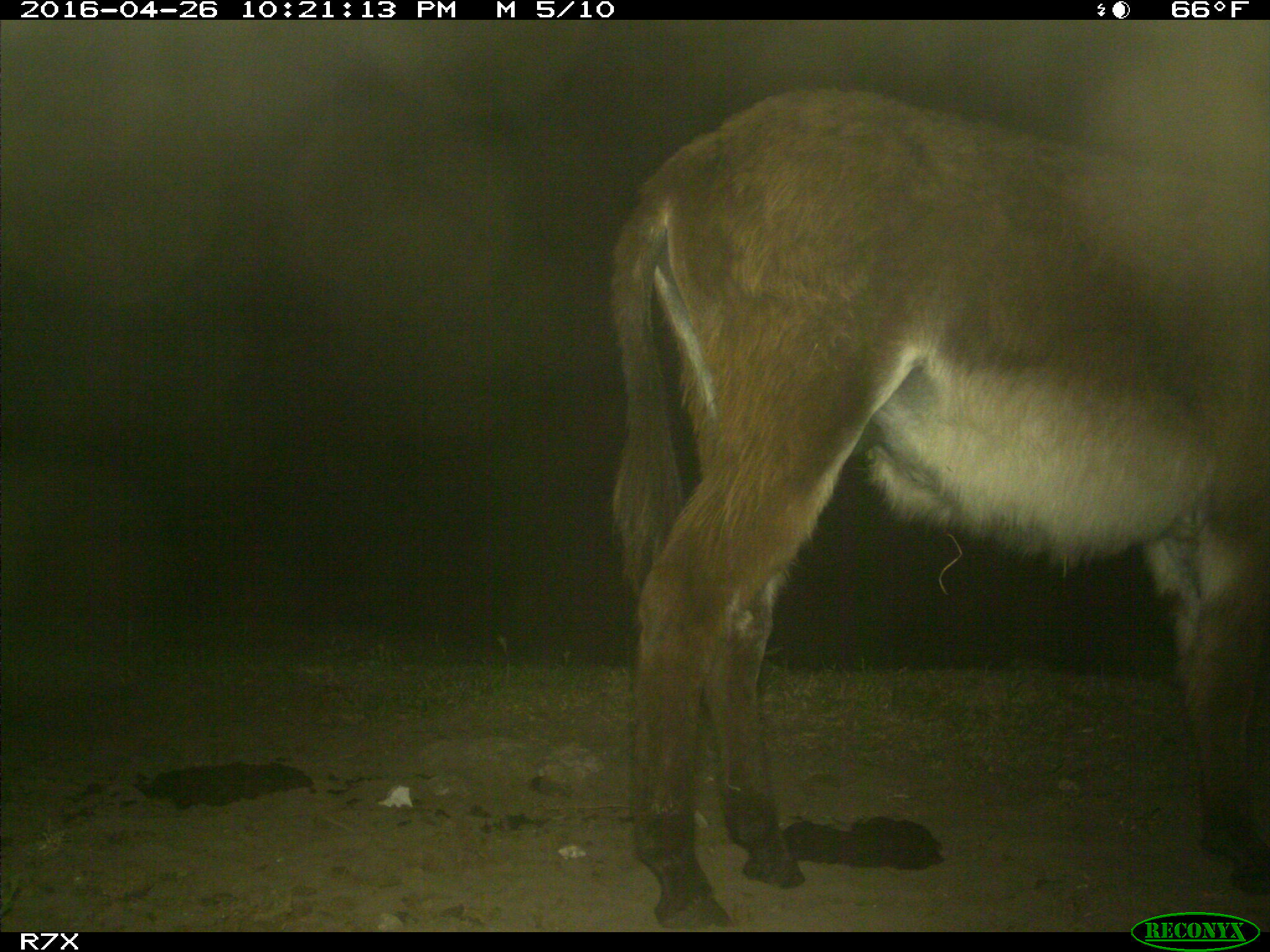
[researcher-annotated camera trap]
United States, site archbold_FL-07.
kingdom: Animalia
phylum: Chordata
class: Mammalia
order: Artiodactyla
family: Bovidae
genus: Bos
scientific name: Bos taurus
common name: domestic cow